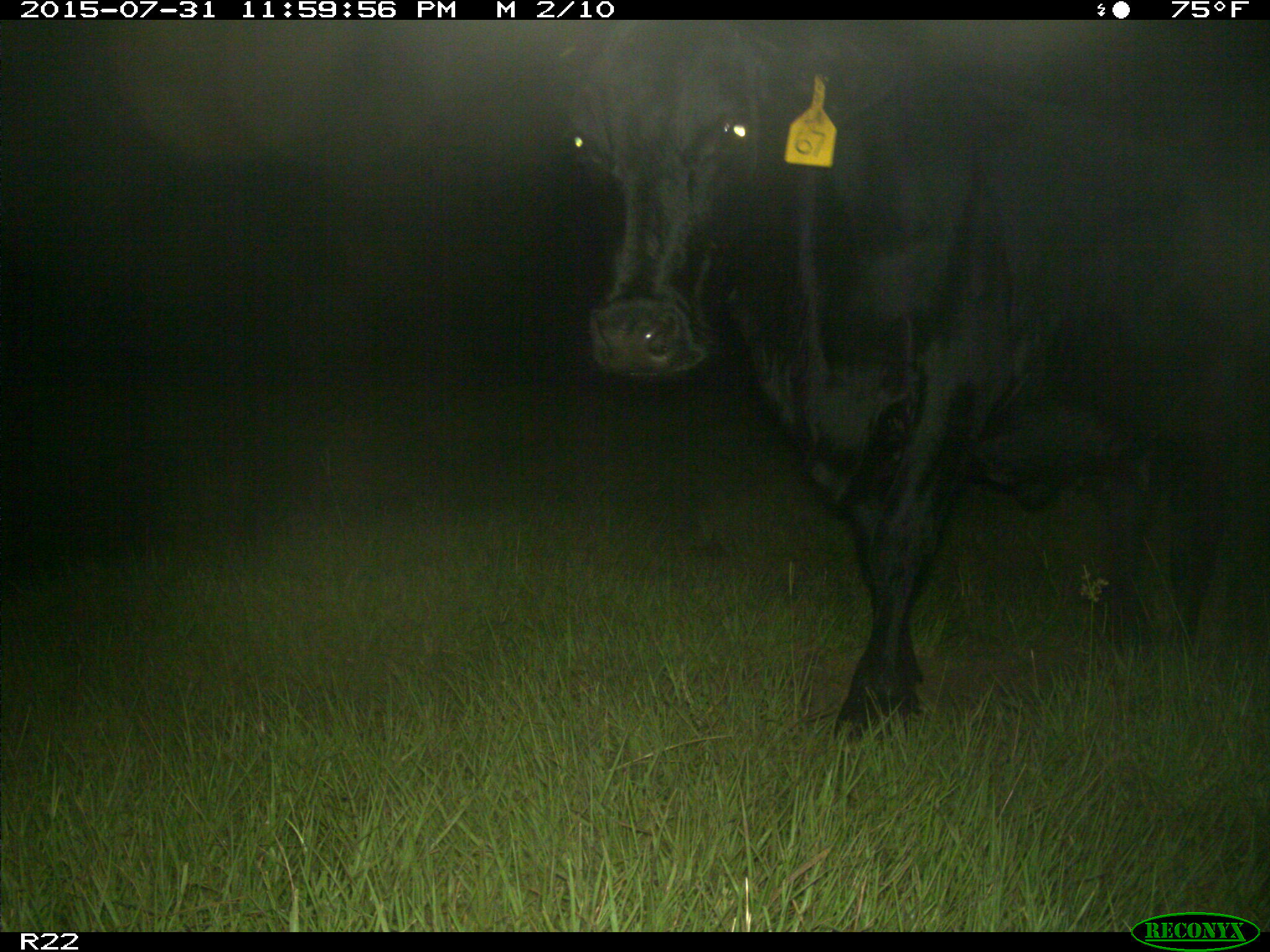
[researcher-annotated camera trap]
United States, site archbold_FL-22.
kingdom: Animalia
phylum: Chordata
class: Mammalia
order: Artiodactyla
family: Bovidae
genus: Bos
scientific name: Bos taurus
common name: domestic cow